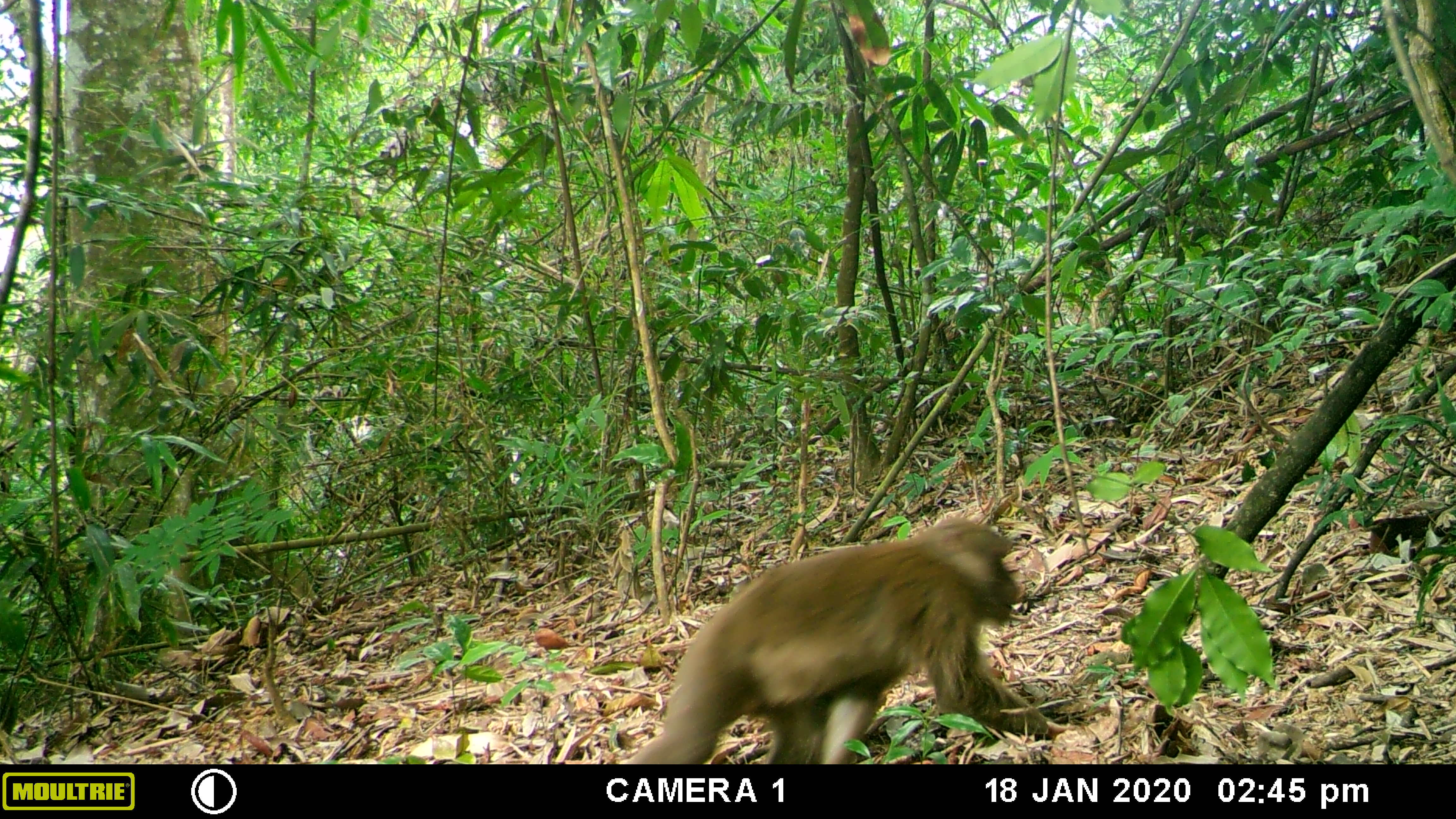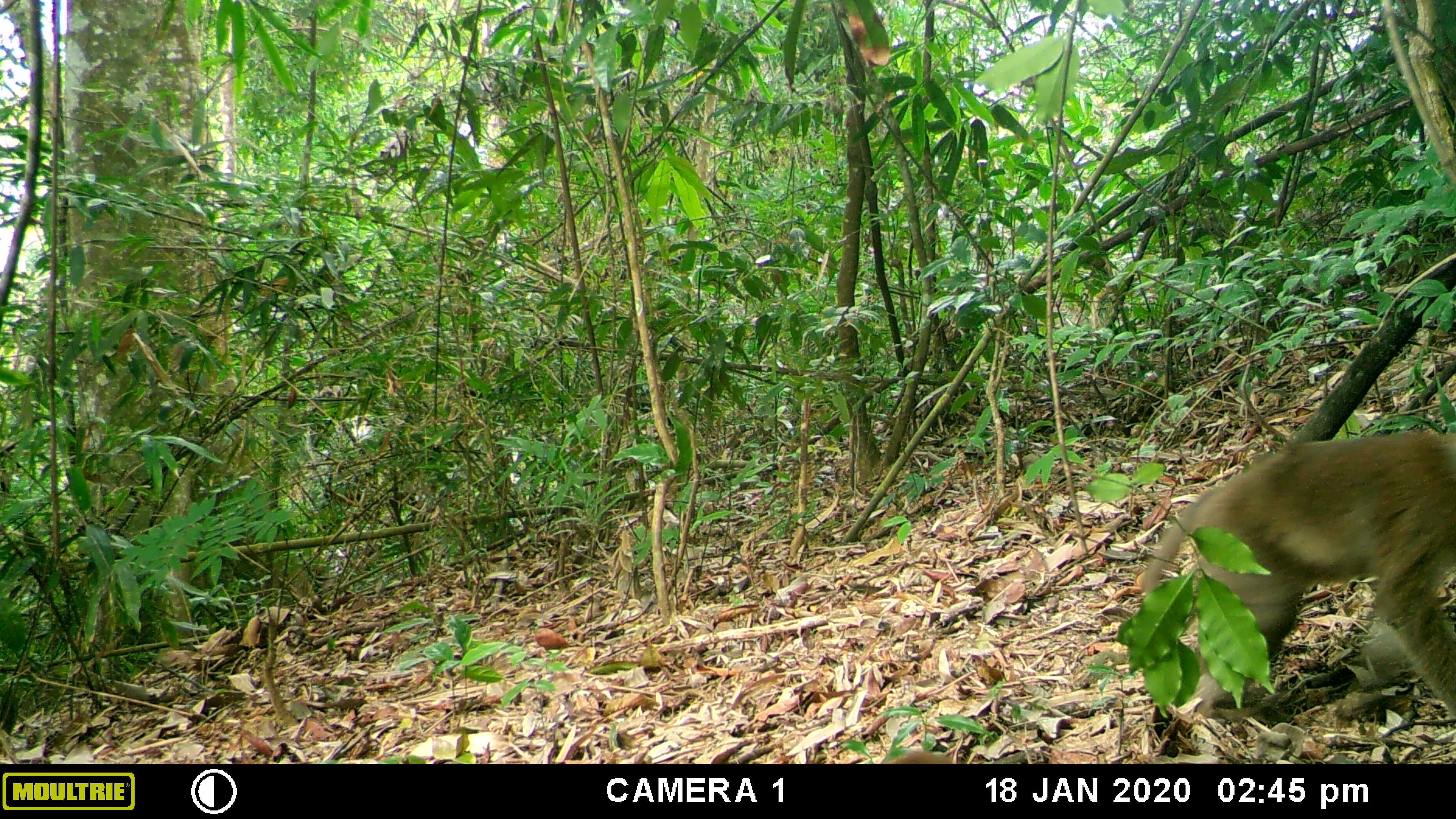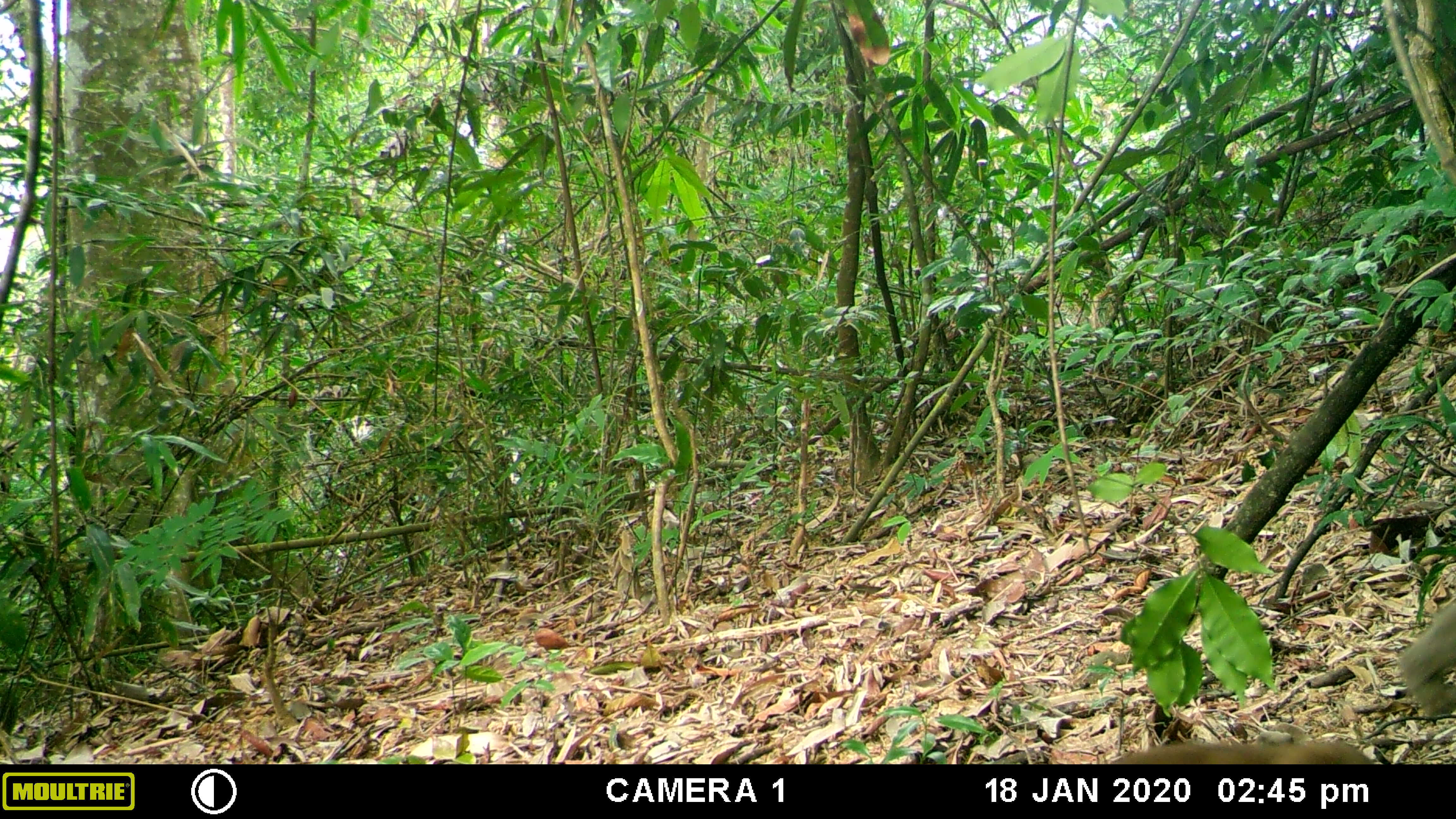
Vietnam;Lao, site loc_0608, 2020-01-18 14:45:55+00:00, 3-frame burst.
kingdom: Animalia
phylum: Chordata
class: Mammalia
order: Primates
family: Cercopithecidae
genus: Macaca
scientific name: Macaca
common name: macaques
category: assam or rhesus macaque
Assam or rhesus macaque (macaques) (Macaca). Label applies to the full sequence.